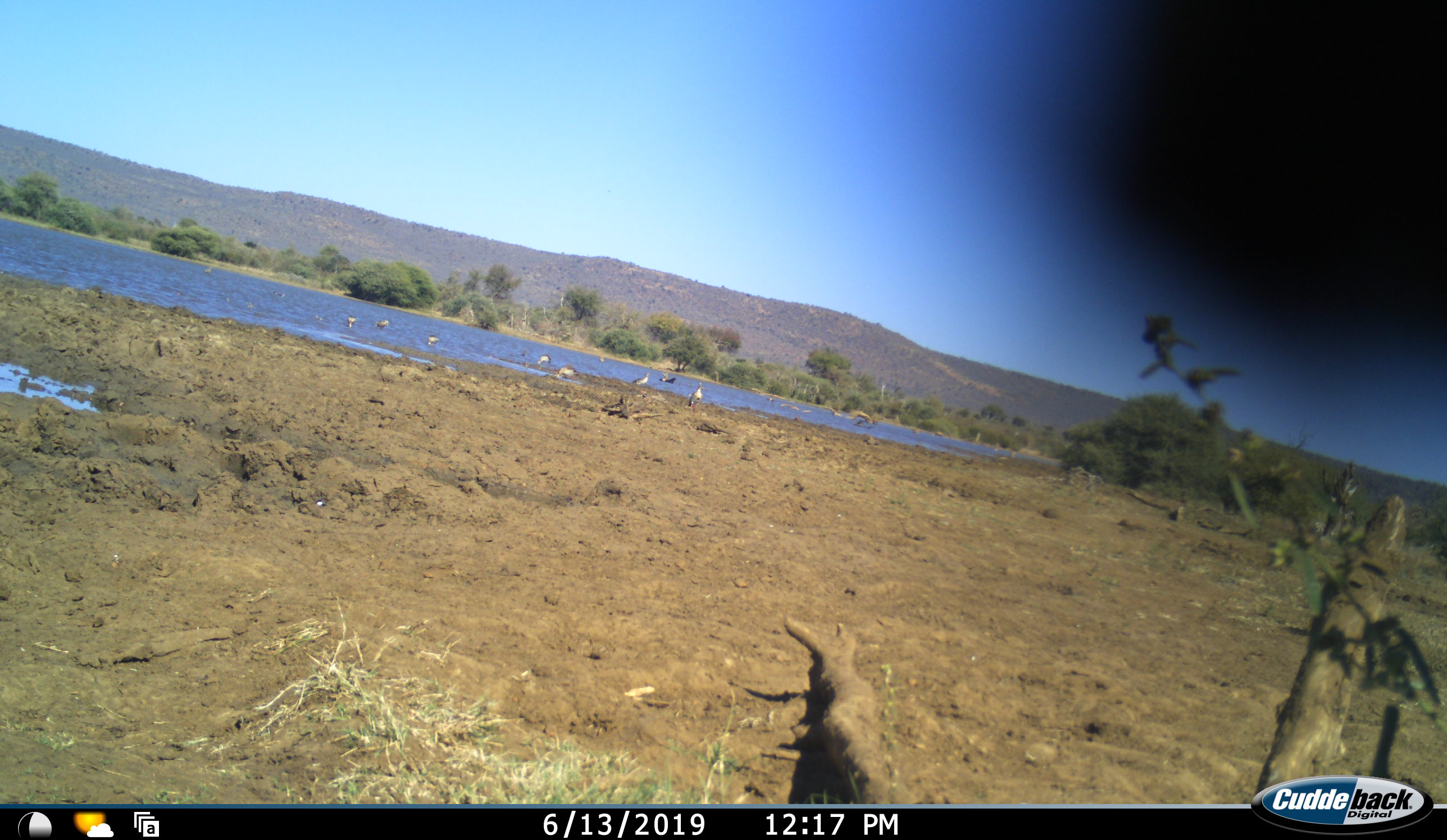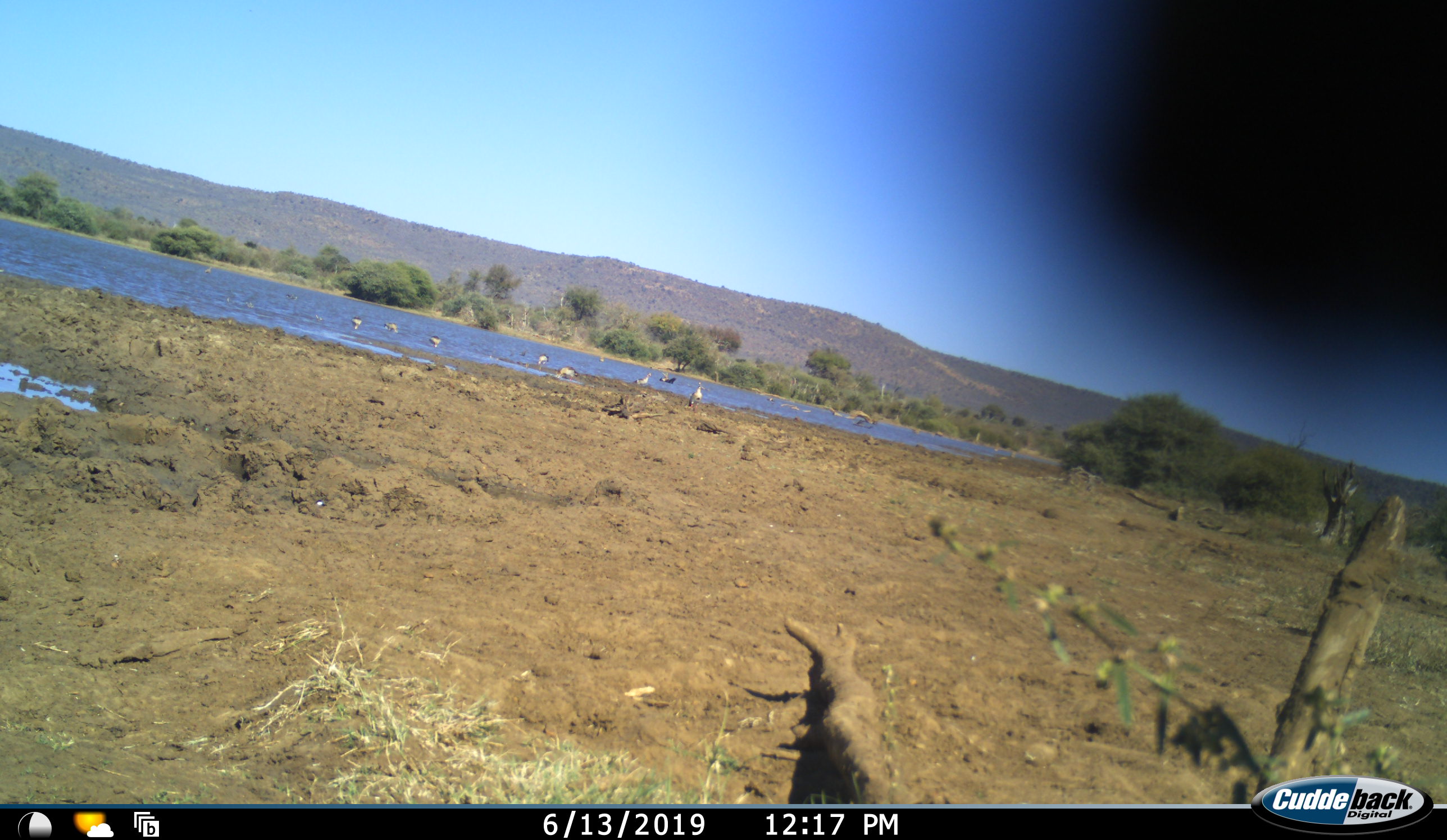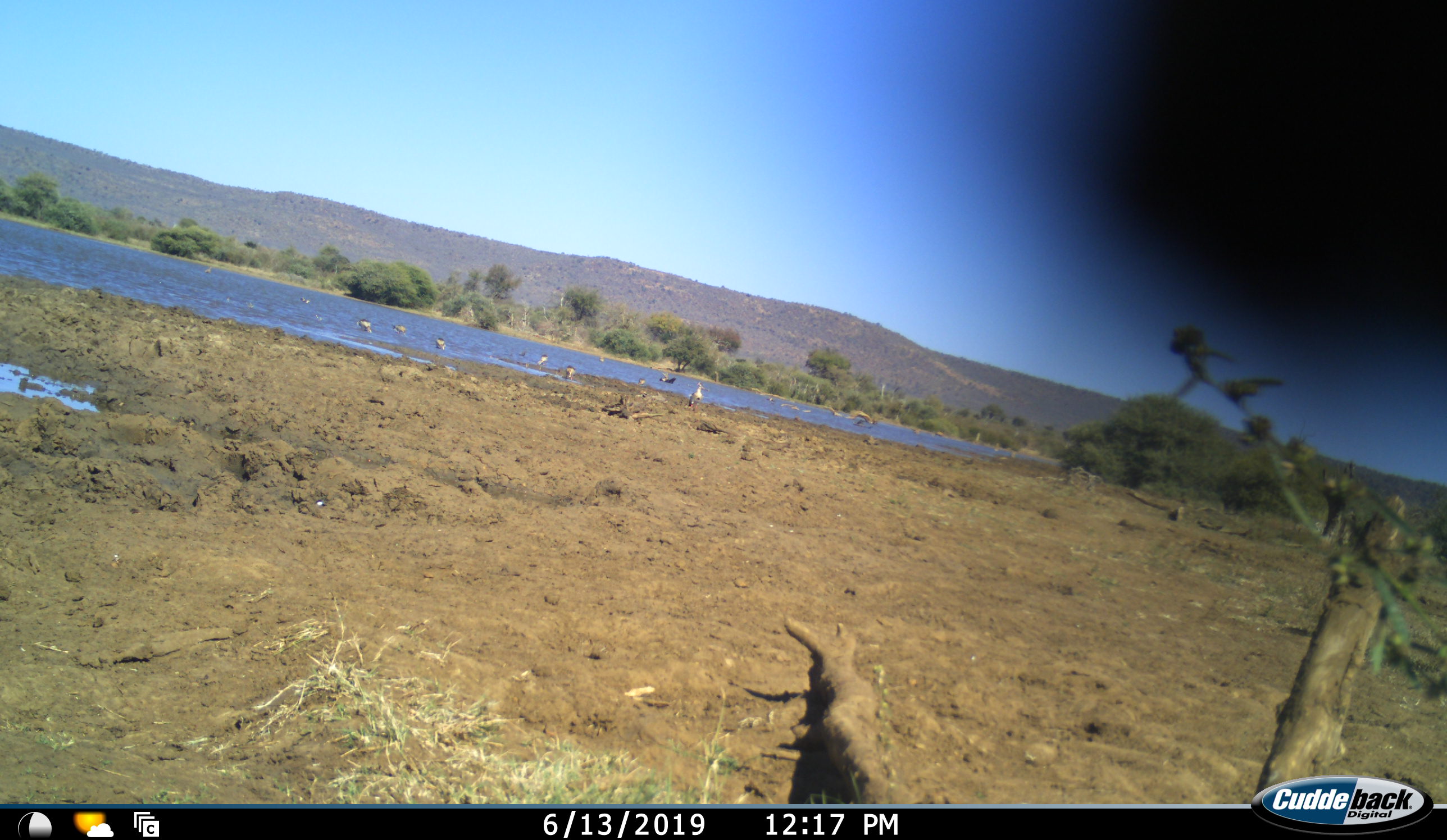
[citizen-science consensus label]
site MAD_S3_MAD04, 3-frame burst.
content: unidentified animal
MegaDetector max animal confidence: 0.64